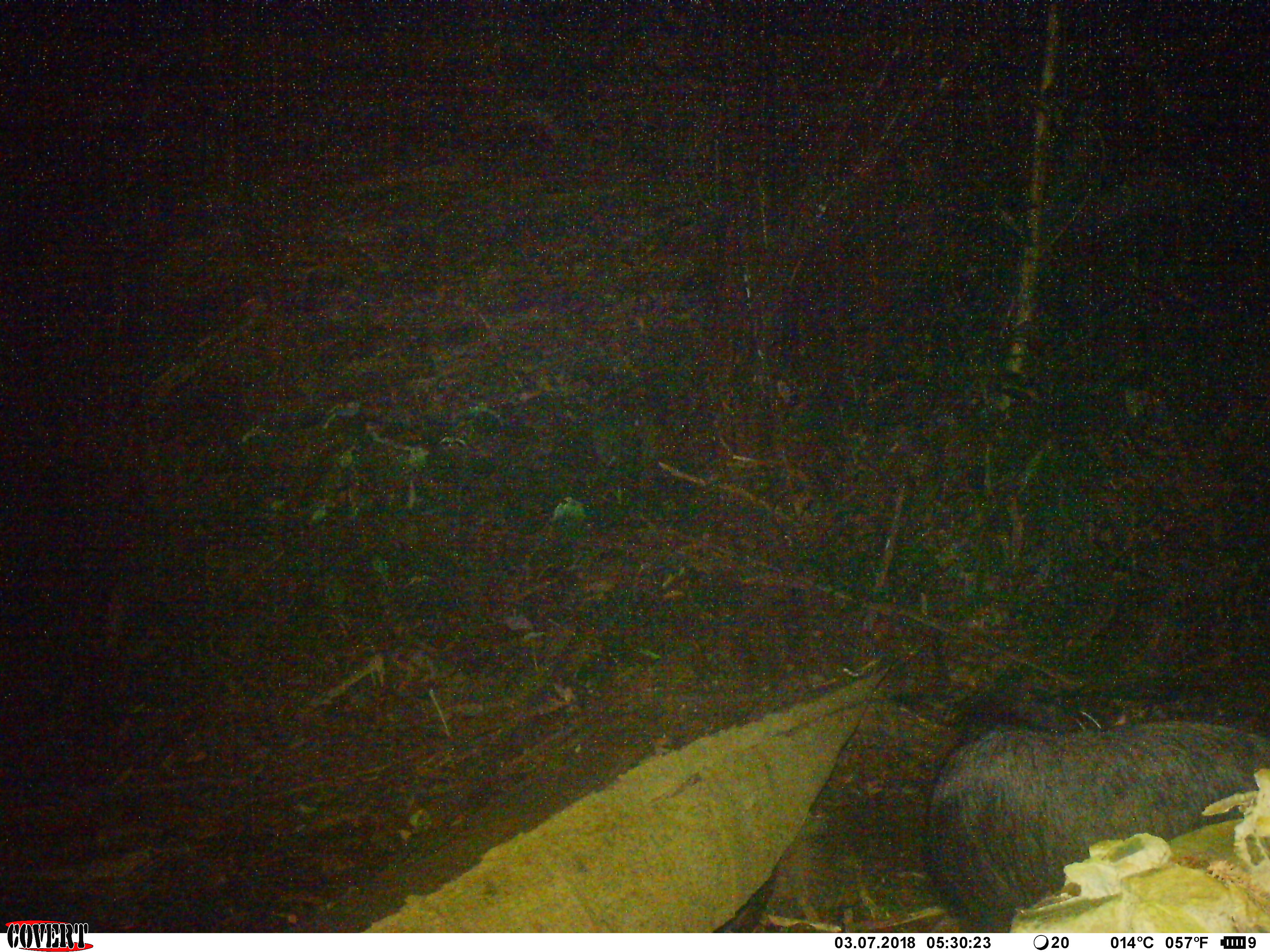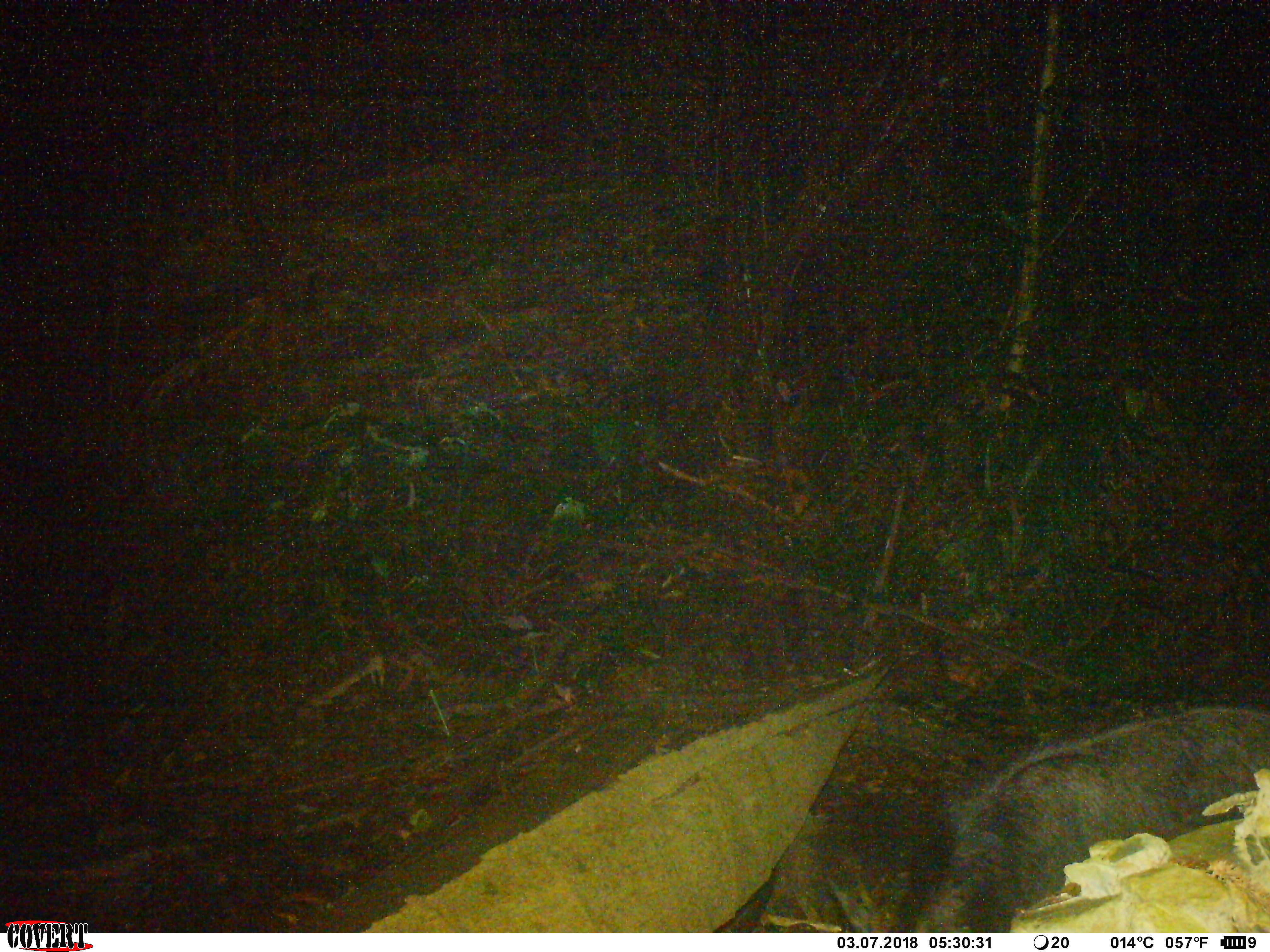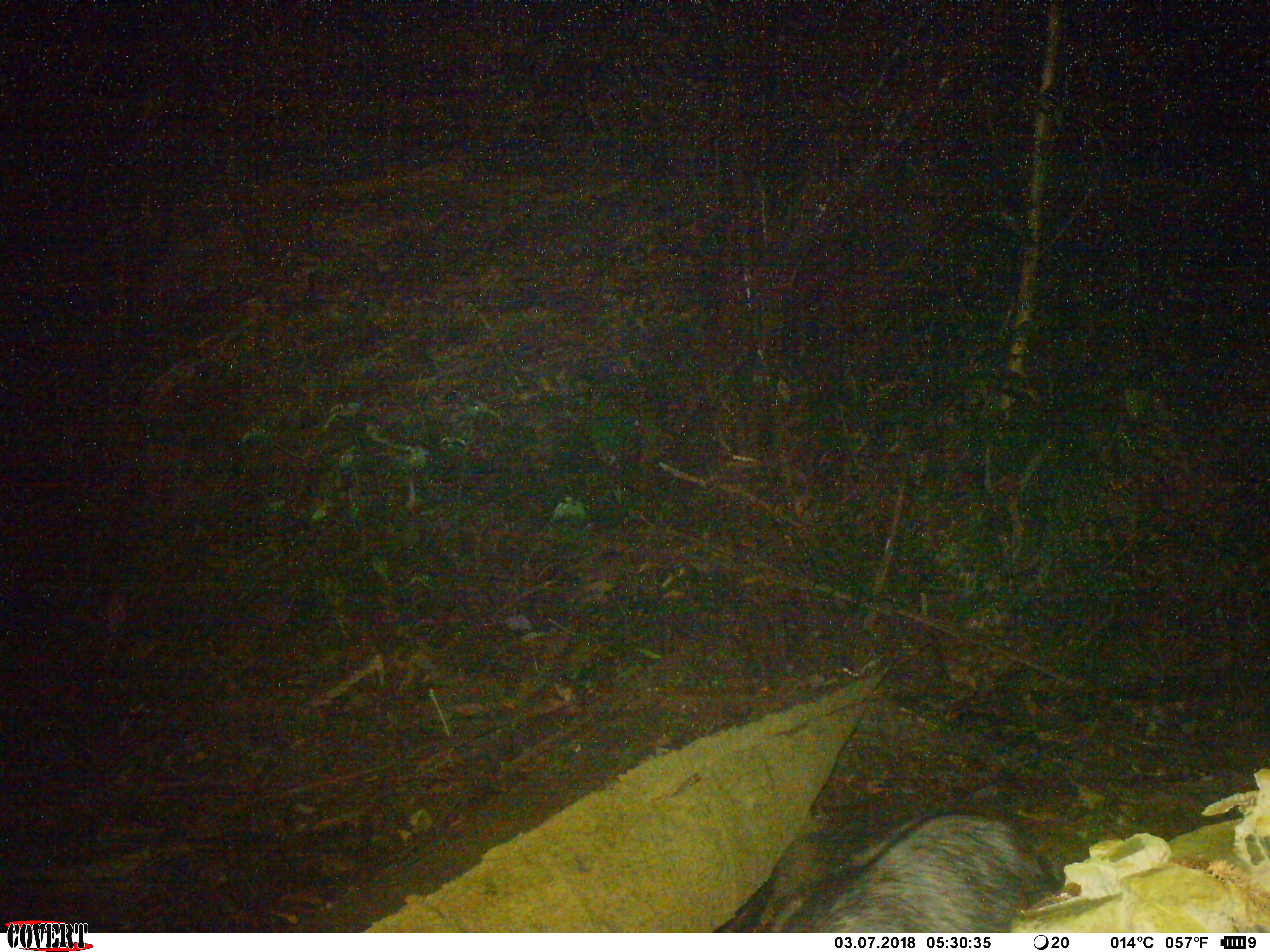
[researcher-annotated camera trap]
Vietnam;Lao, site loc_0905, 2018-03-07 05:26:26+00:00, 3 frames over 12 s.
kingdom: Animalia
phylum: Chordata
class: Mammalia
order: Artiodactyla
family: Bovidae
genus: Capricornis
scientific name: Capricornis sumatraensis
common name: chinese serow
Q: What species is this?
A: Chinese serow (Capricornis sumatraensis).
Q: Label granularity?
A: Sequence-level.